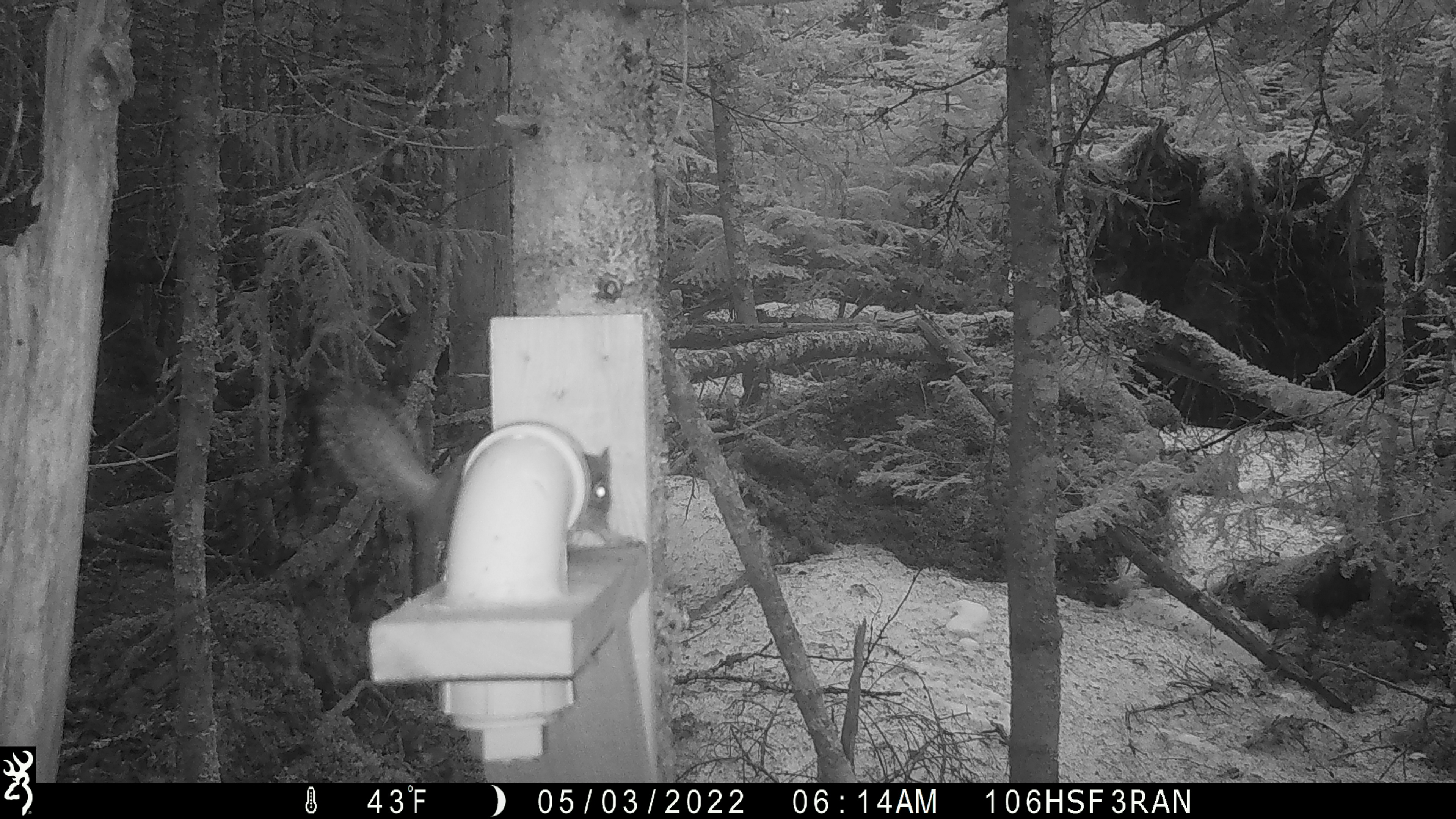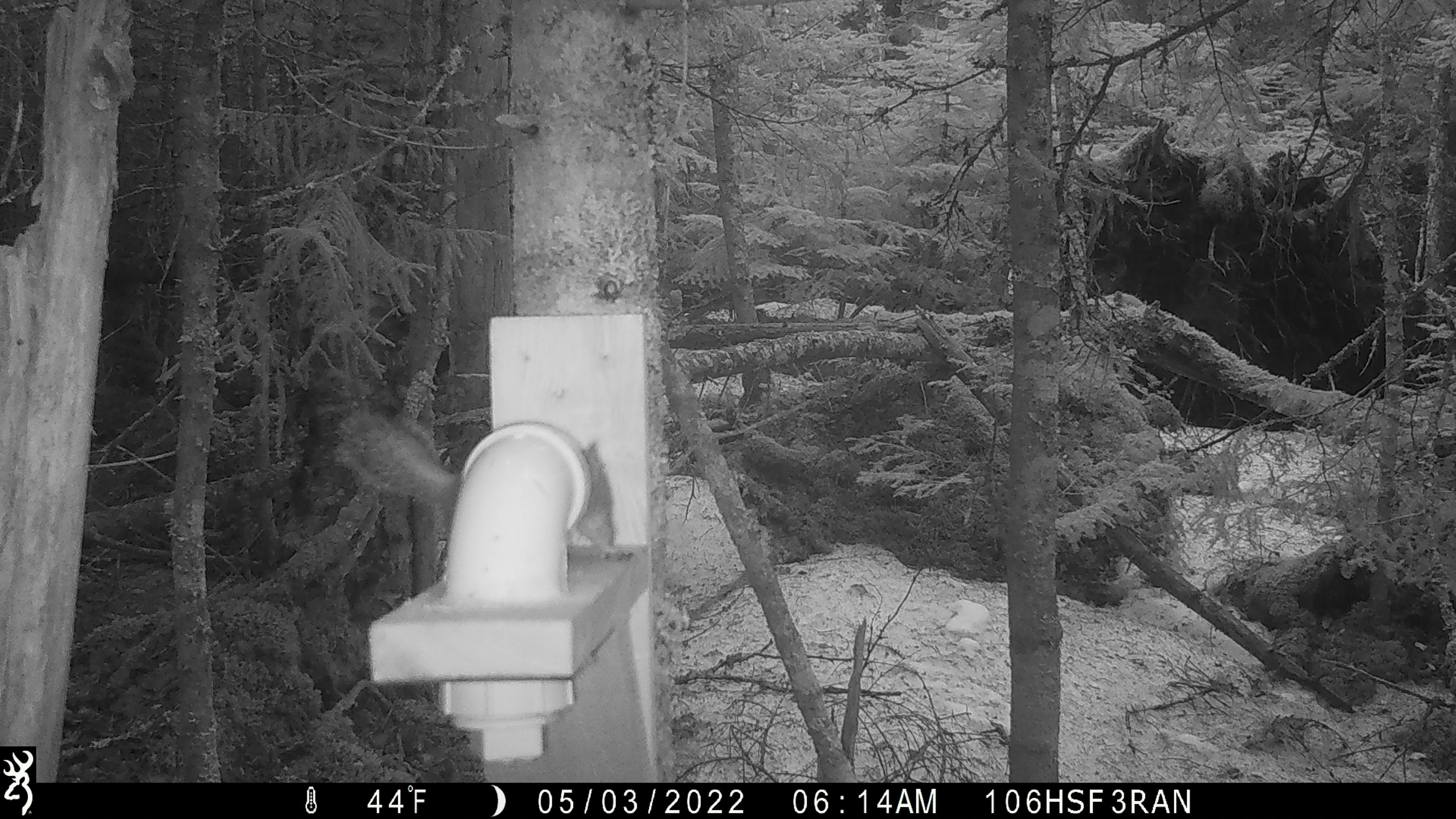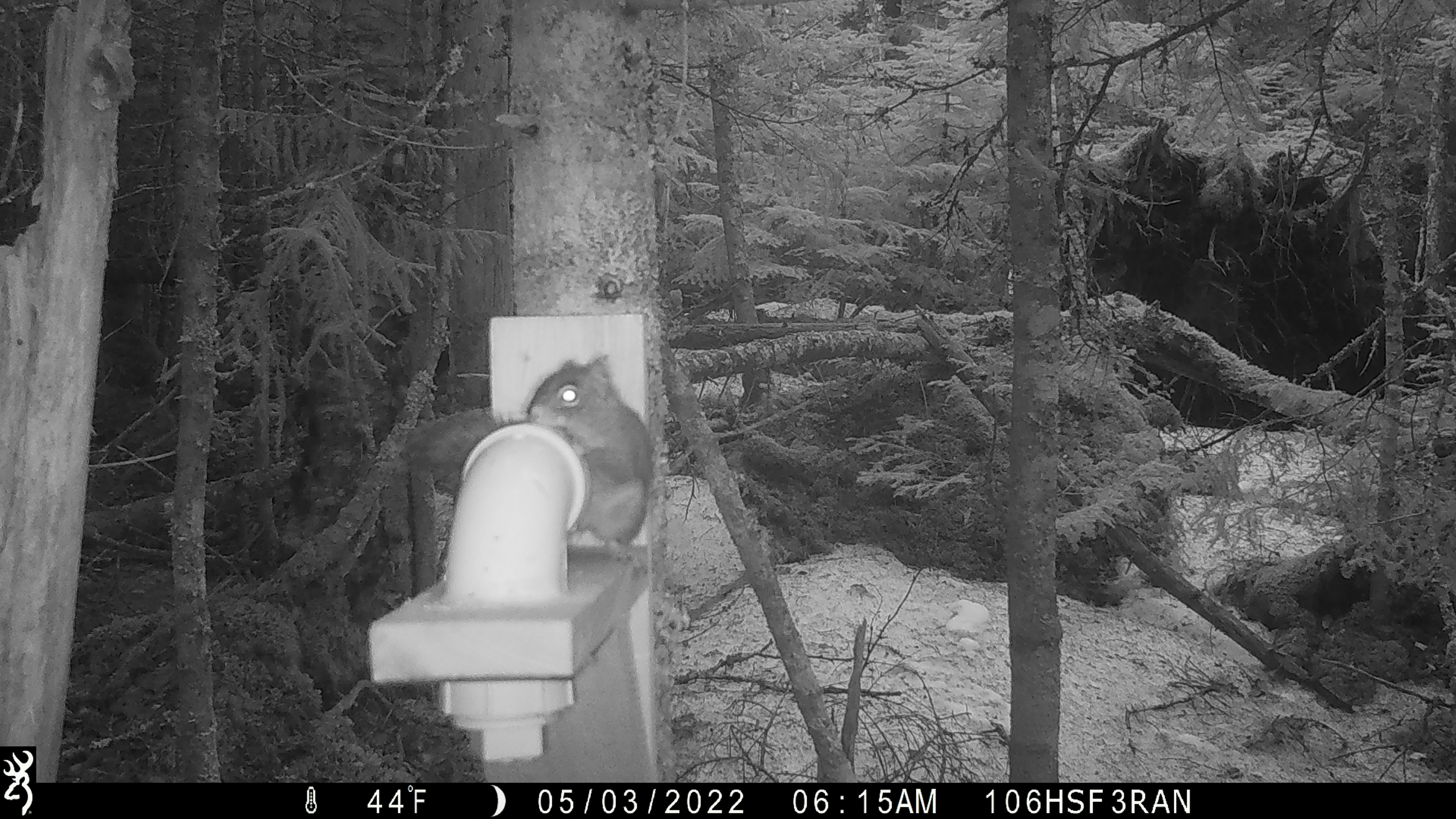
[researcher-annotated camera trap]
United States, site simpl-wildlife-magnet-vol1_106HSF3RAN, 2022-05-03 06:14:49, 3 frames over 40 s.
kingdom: Animalia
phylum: Chordata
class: Mammalia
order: Rodentia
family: Sciuridae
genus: Tamiasciurus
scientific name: Tamiasciurus hudsonicus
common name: red squirrel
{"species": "red squirrel (Tamiasciurus hudsonicus)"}